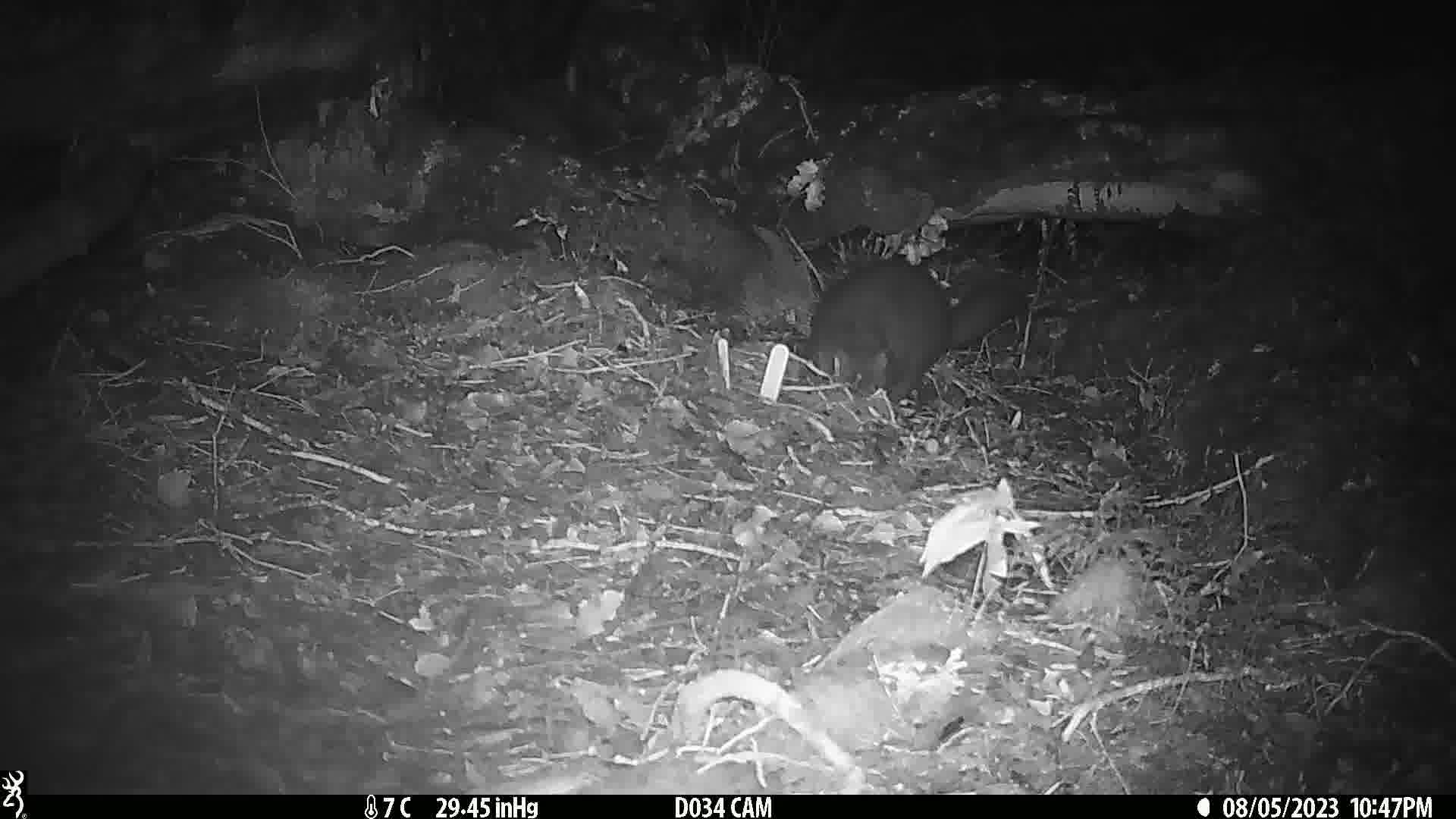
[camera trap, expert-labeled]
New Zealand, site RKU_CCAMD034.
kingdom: Animalia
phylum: Chordata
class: Mammalia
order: Diprotodontia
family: Phalangeridae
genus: Trichosurus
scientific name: Trichosurus vulpecula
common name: common brushtail possum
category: possum